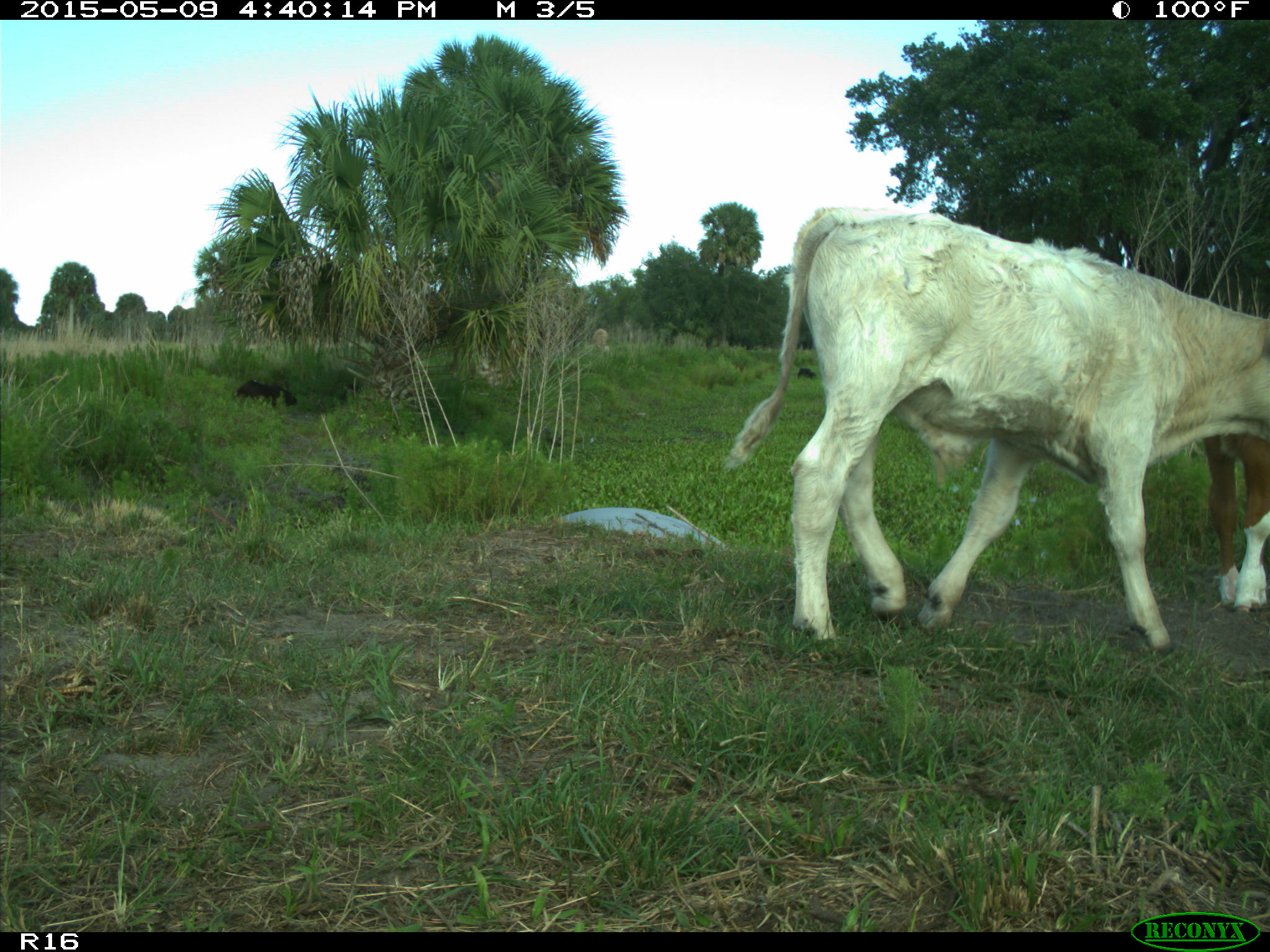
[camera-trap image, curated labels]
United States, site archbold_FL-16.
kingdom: Animalia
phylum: Chordata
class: Mammalia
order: Artiodactyla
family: Bovidae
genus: Bos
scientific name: Bos taurus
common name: domestic cow